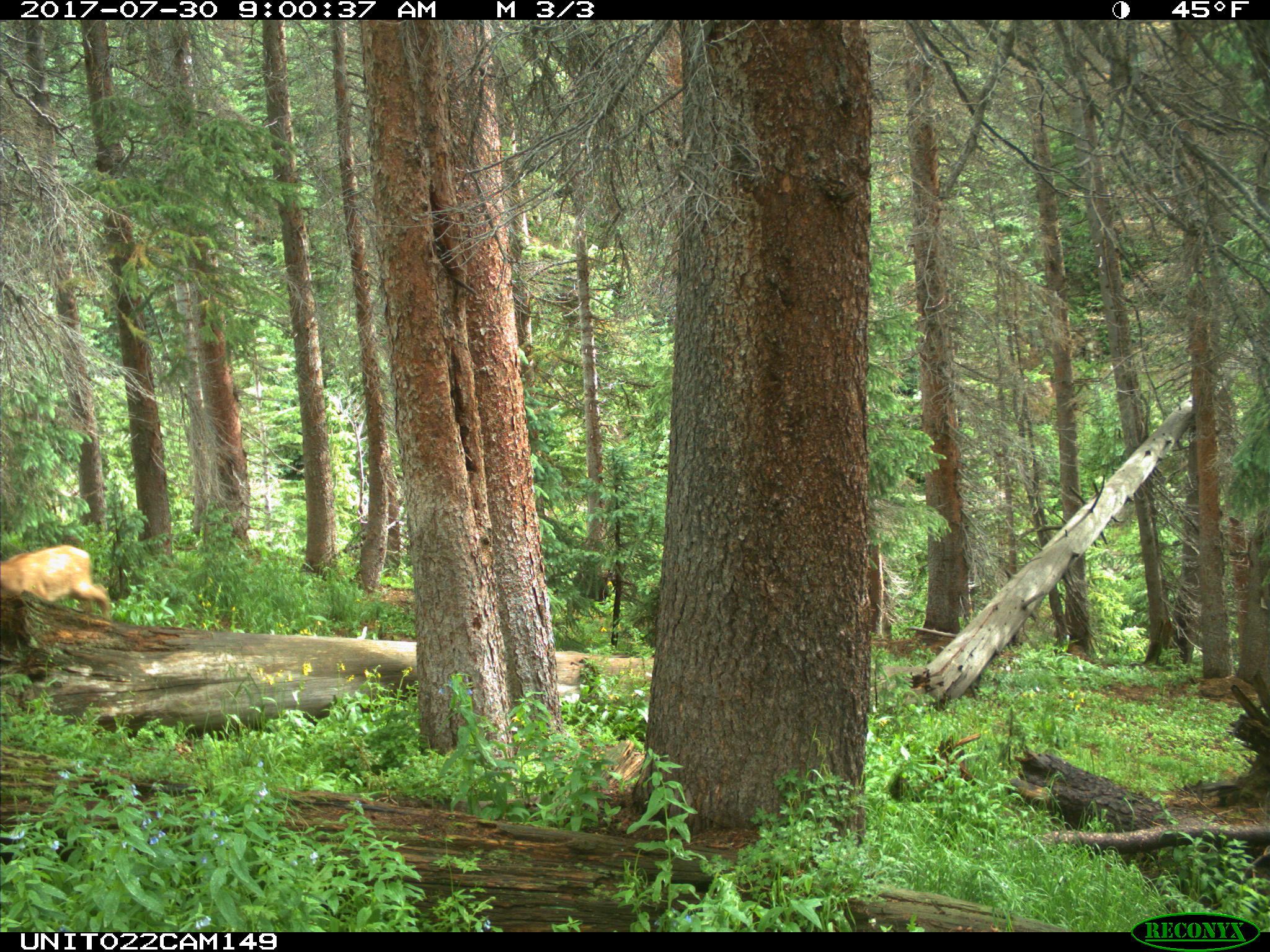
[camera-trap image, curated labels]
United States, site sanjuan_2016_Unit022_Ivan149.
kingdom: Animalia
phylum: Chordata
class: Mammalia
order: Artiodactyla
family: Cervidae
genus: Cervus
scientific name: Cervus elaphus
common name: red deer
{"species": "Cervus elaphus (red deer)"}